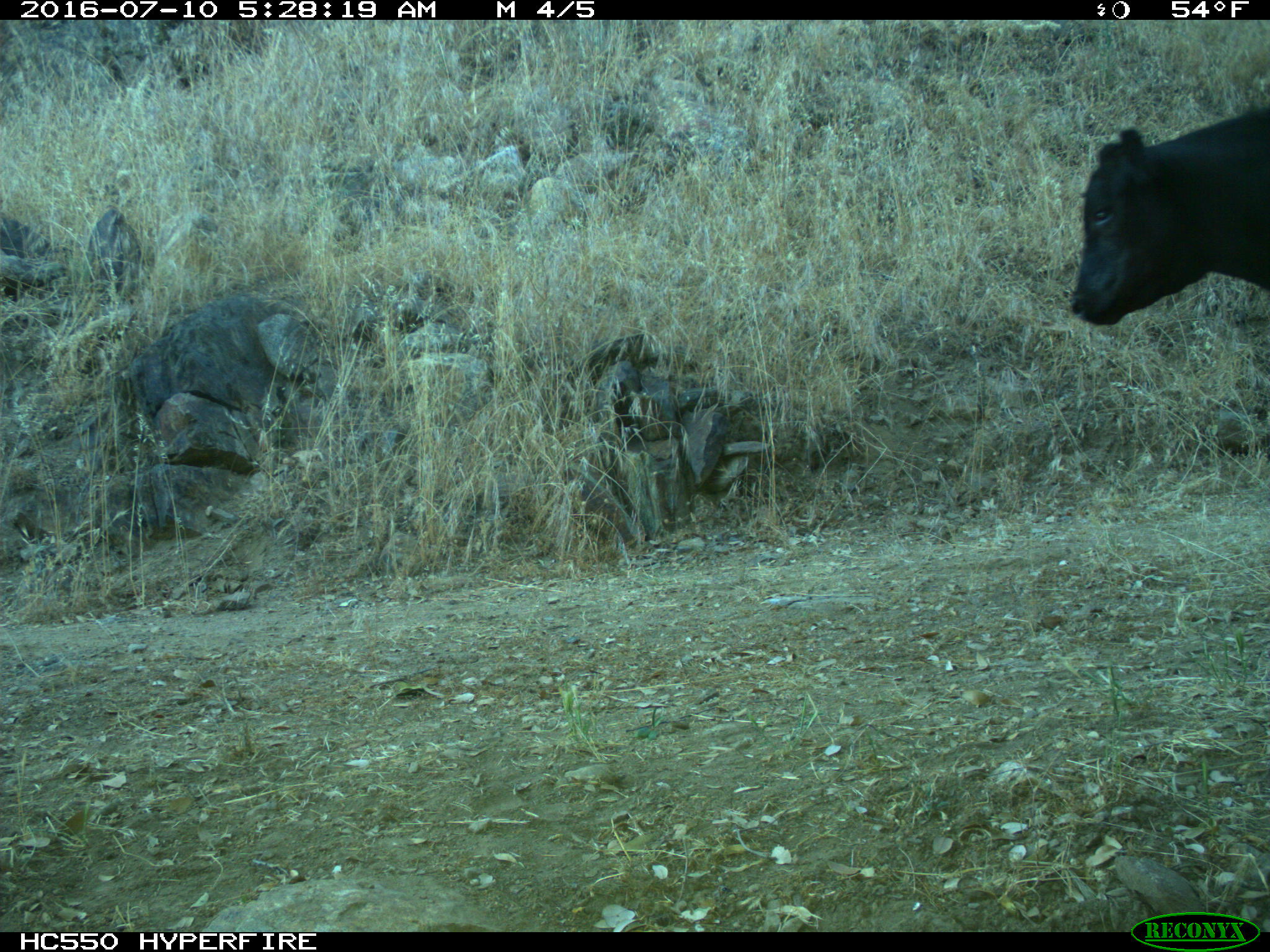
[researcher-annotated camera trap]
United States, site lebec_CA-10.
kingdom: Animalia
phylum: Chordata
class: Mammalia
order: Artiodactyla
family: Bovidae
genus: Bos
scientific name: Bos taurus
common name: domestic cow